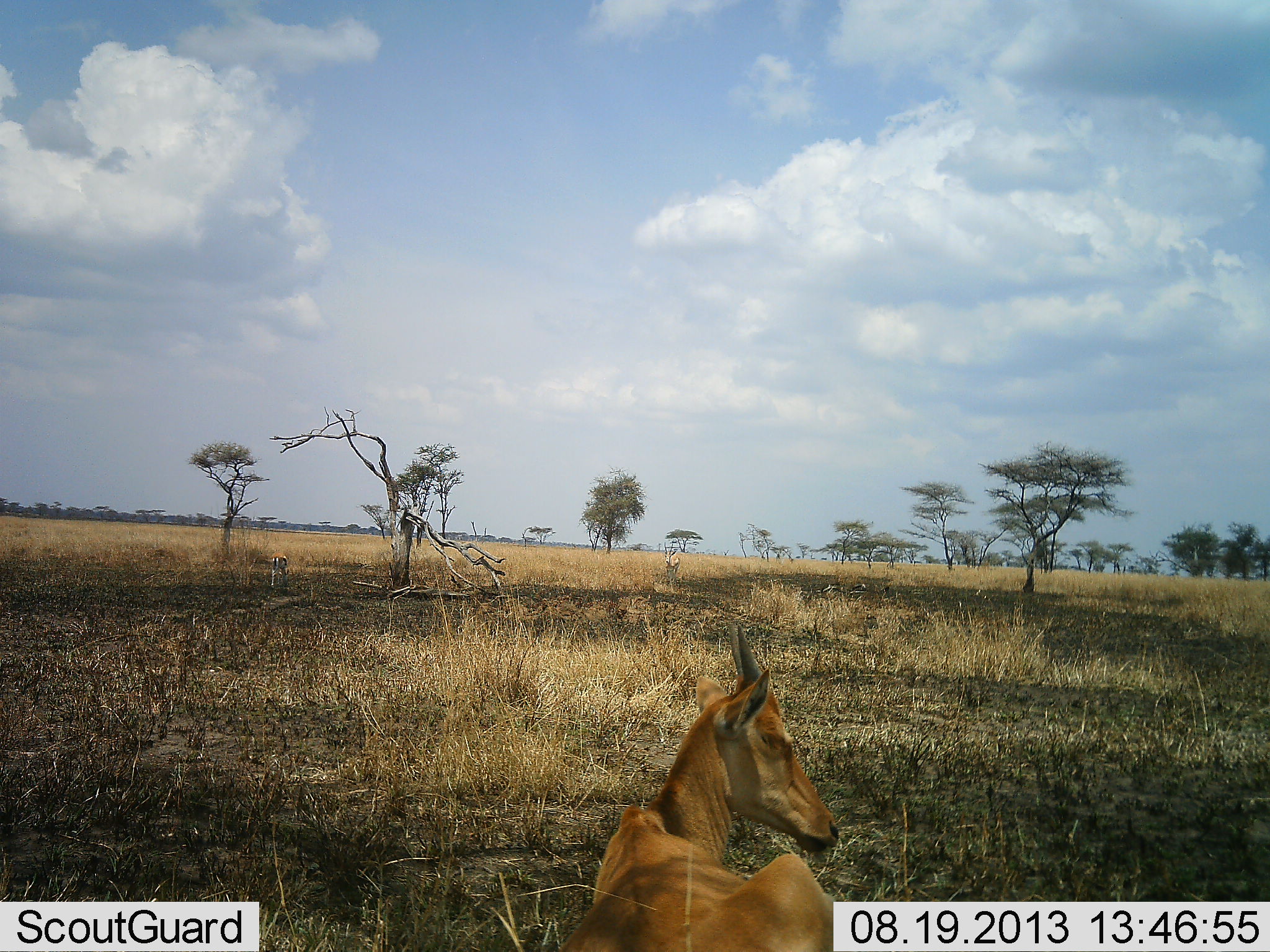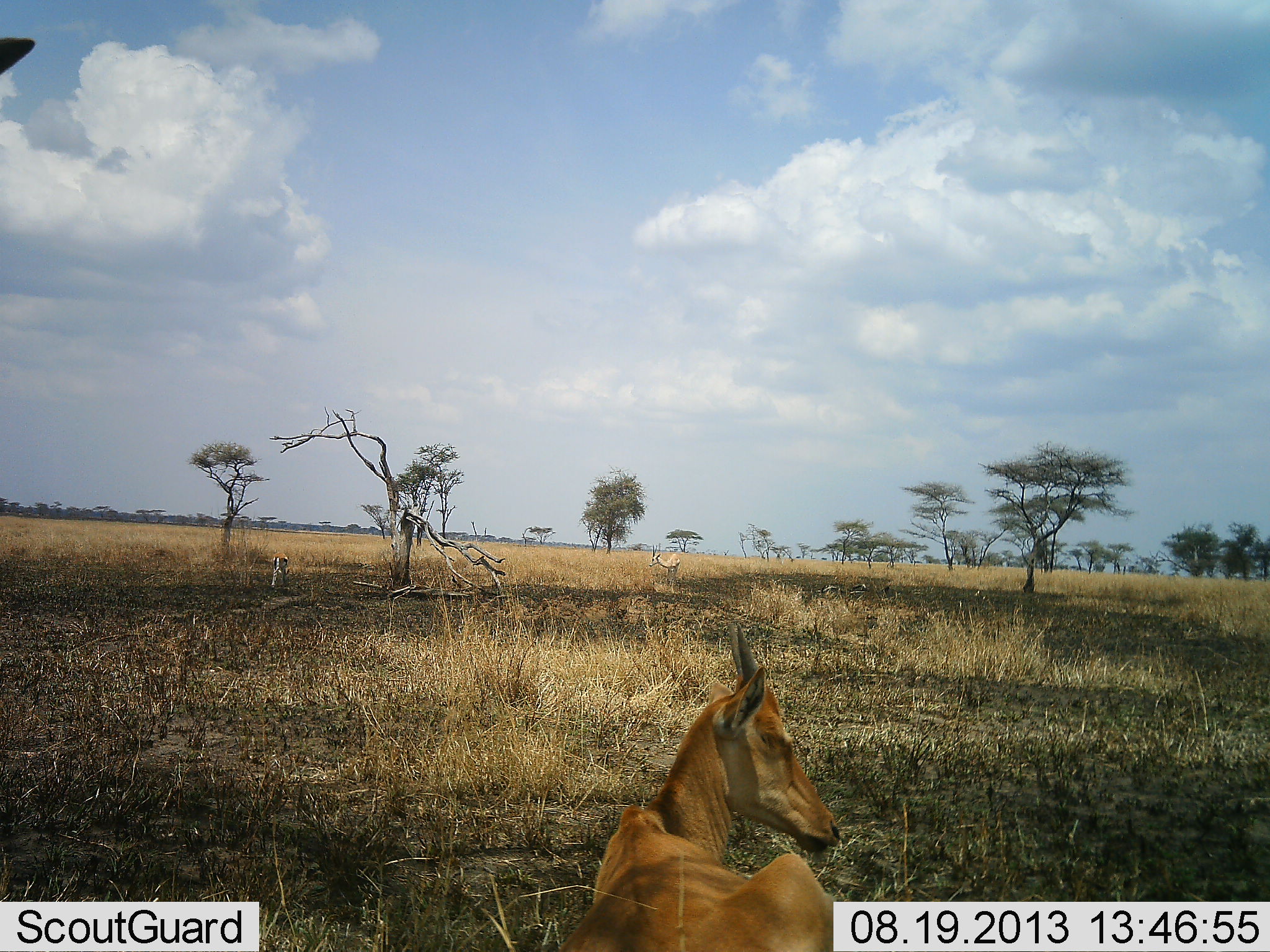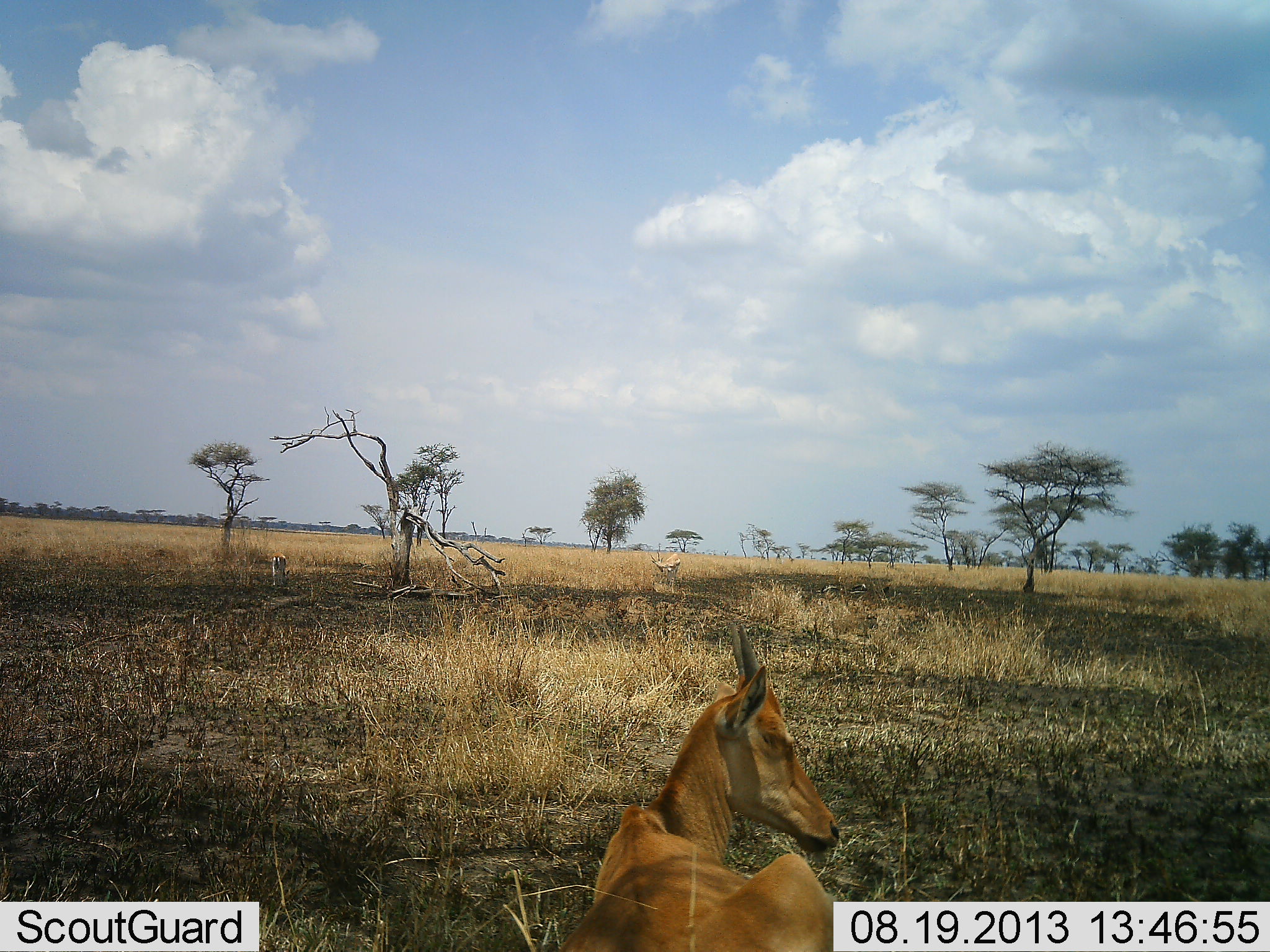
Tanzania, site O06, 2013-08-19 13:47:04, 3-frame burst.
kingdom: Animalia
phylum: Chordata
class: Mammalia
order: Artiodactyla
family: Bovidae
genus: Alcelaphus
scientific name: Alcelaphus buselaphus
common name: hartebeest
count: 1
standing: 20%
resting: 100%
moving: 0%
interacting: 0%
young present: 15%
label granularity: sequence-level